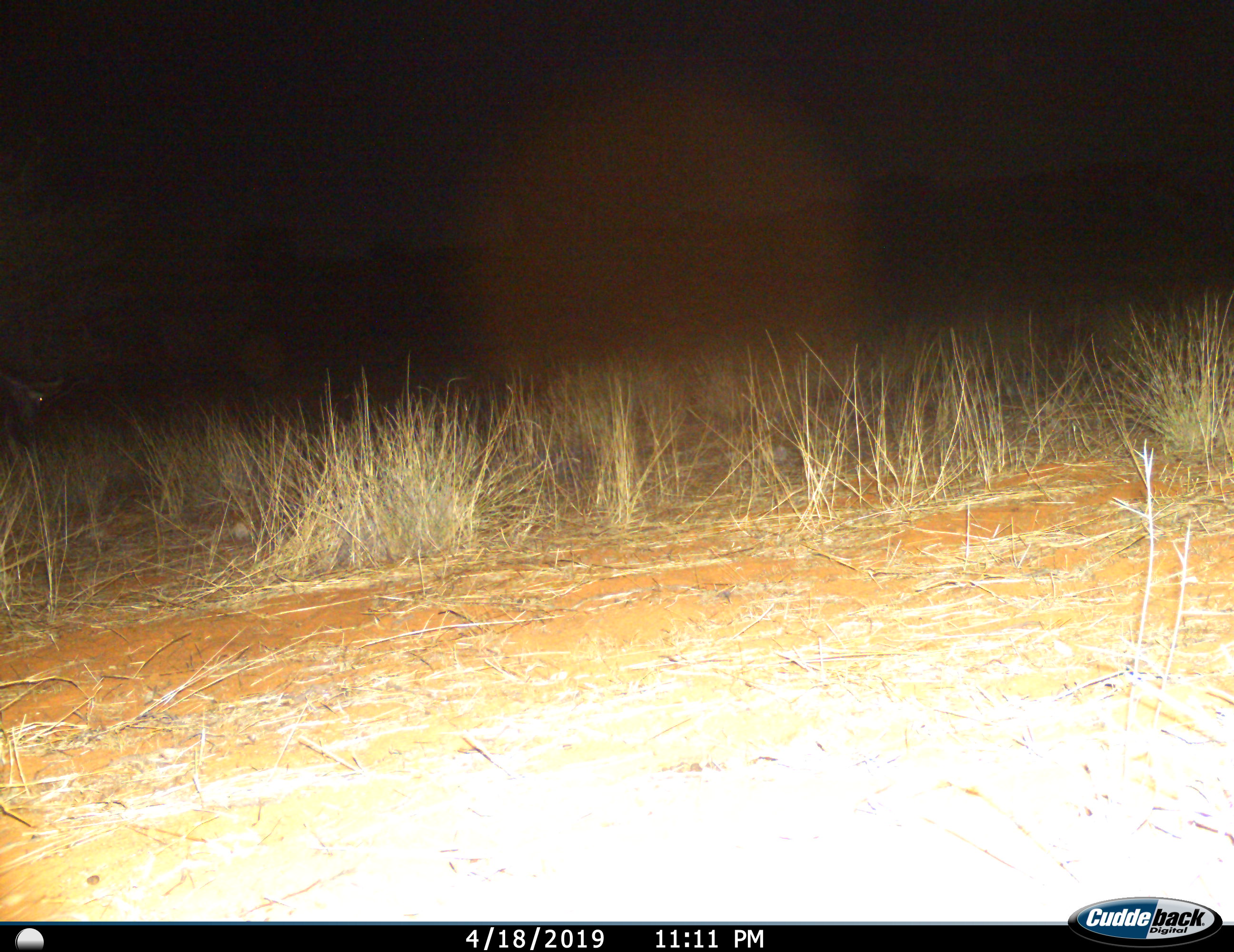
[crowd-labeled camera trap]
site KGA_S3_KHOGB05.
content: unidentified animal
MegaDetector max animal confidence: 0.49